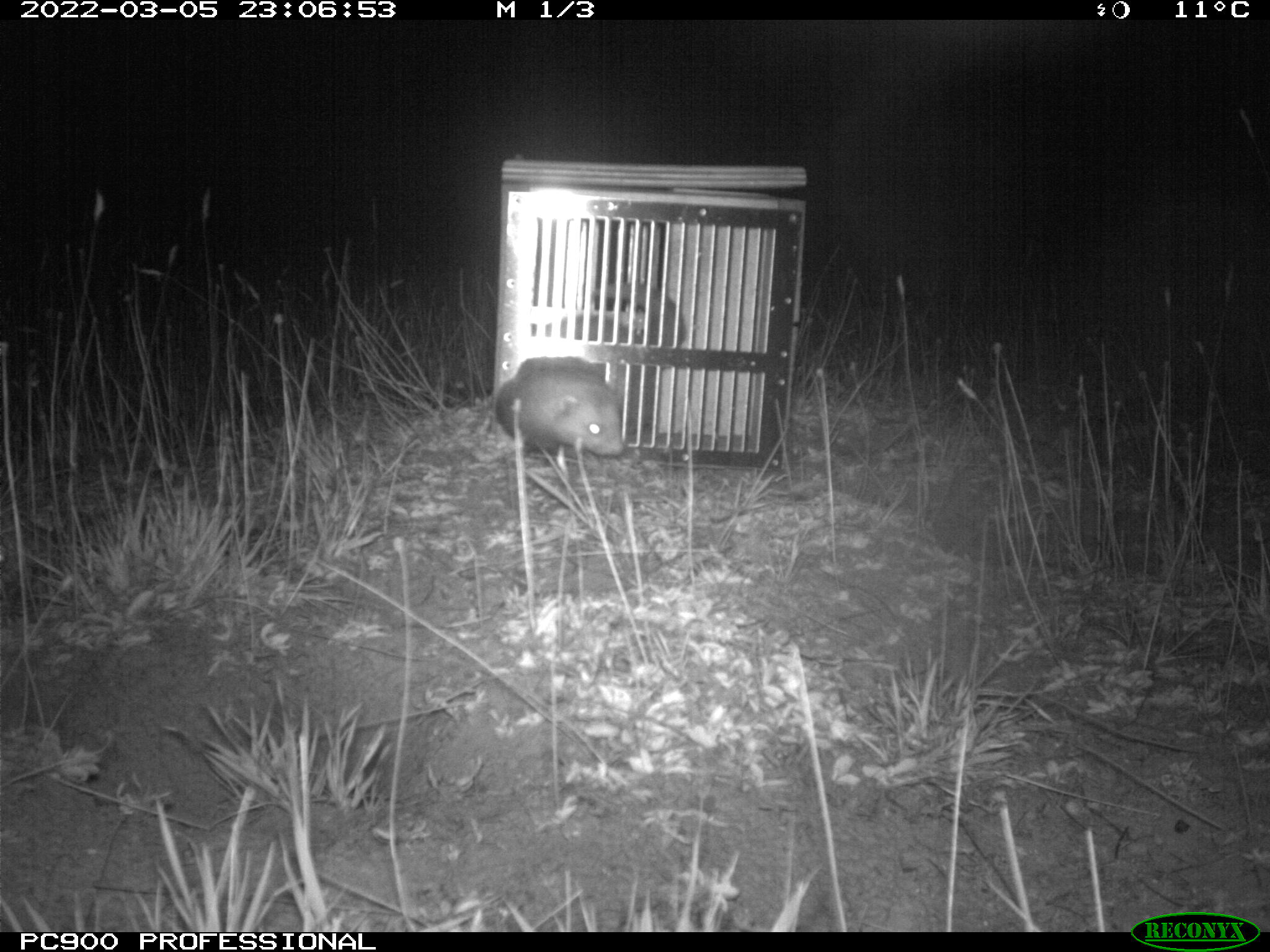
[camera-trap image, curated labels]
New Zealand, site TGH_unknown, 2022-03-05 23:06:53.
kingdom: Animalia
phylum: Chordata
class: Mammalia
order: Carnivora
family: Mustelidae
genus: Mustela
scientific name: Mustela furo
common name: ferret